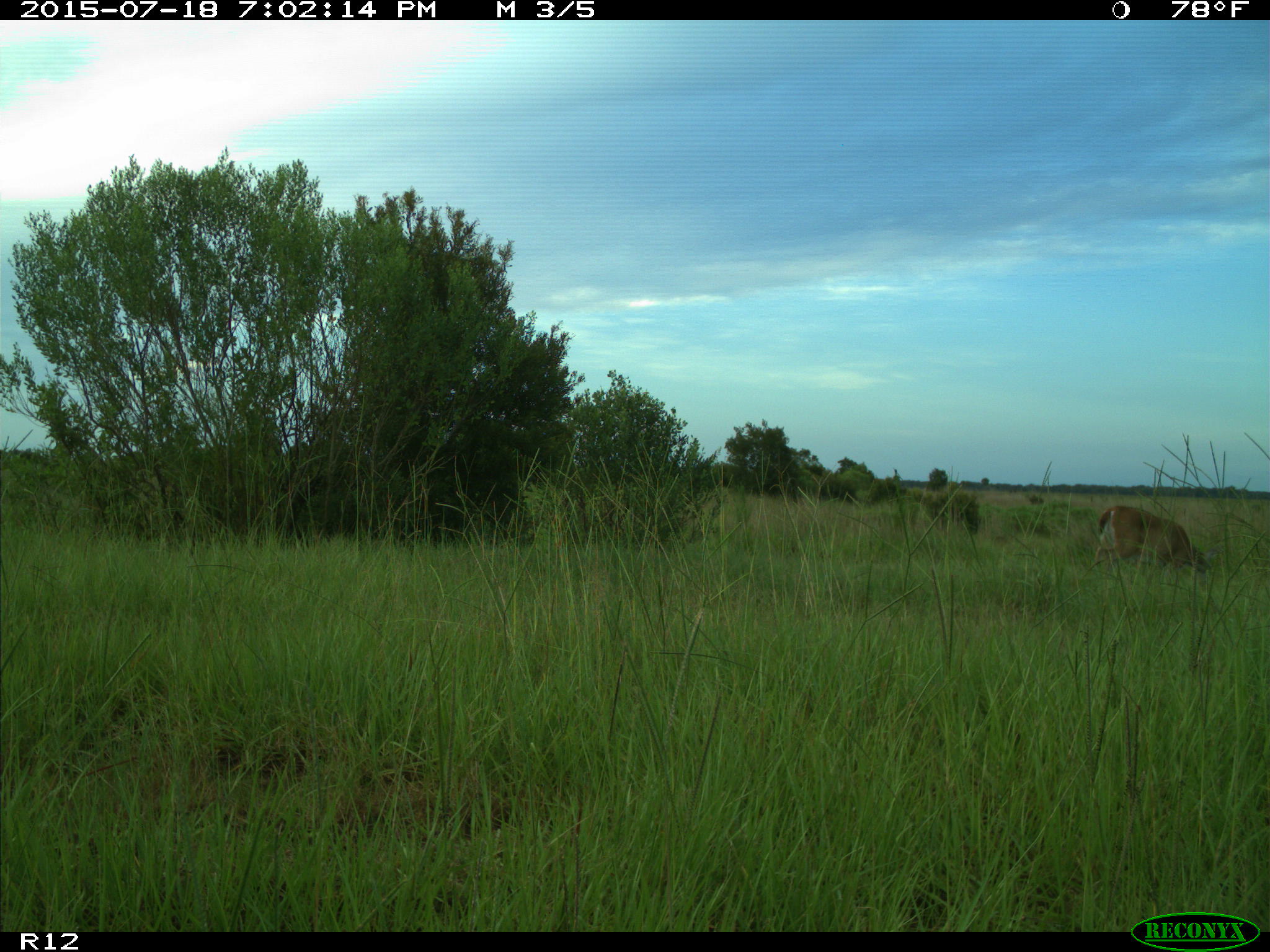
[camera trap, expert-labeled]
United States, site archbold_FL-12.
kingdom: Animalia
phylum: Chordata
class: Mammalia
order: Artiodactyla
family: Cervidae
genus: Odocoileus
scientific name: Odocoileus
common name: deer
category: unidentified deer